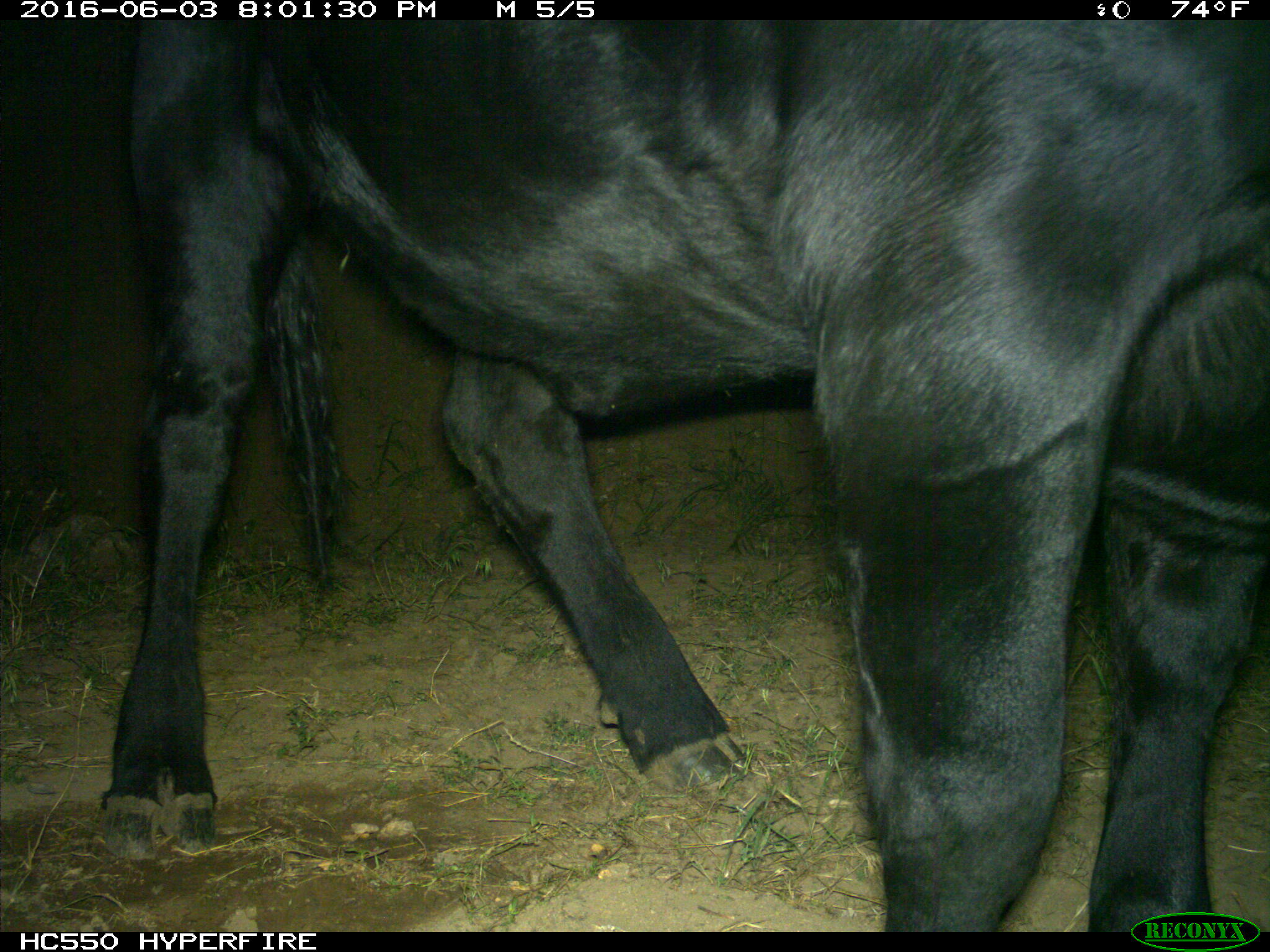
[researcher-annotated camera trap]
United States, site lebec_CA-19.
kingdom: Animalia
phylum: Chordata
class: Mammalia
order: Artiodactyla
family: Bovidae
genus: Bos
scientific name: Bos taurus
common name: domestic cow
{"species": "Bos taurus (domestic cow)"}